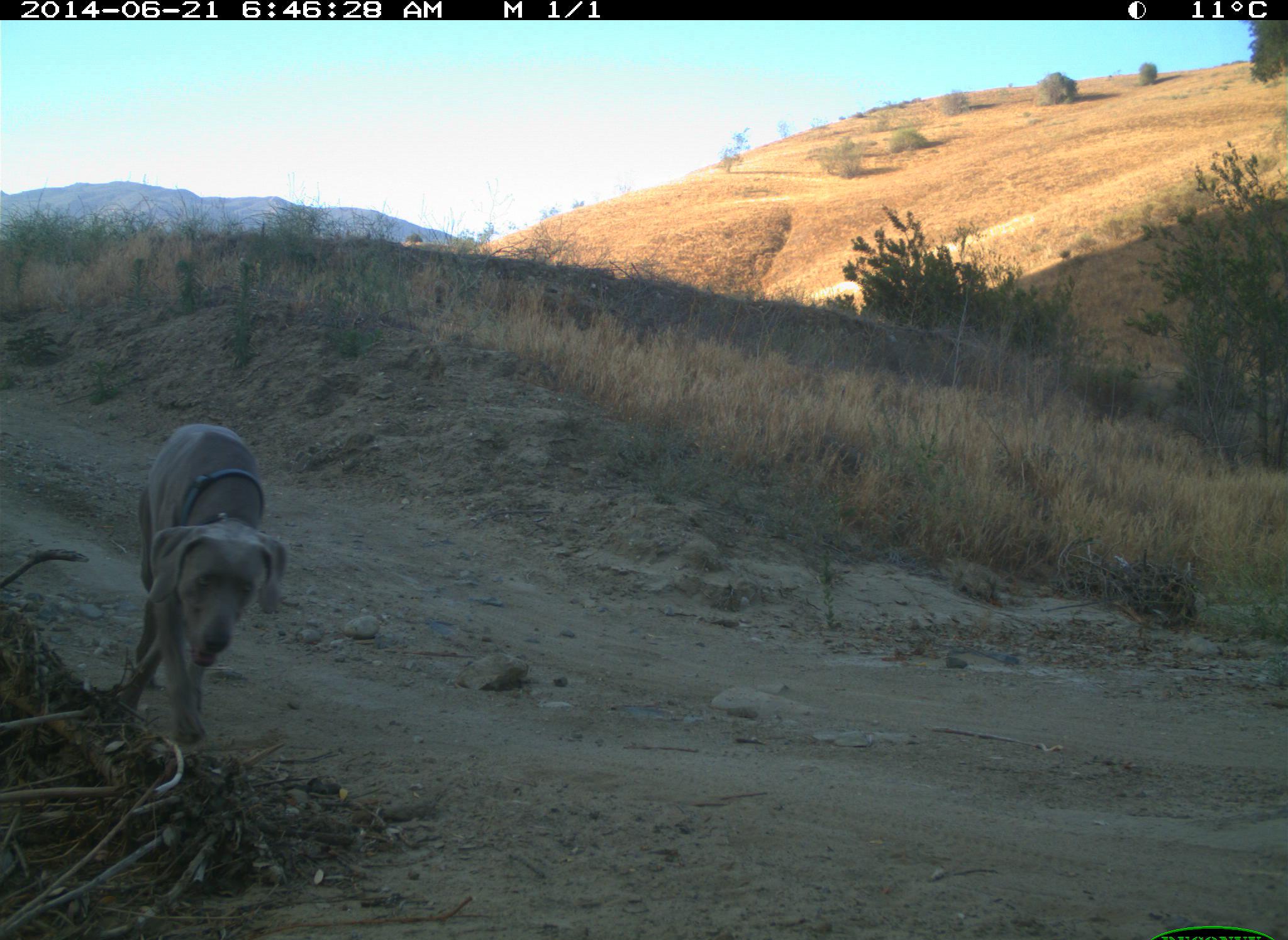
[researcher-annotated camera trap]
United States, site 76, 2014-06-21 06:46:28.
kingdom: Animalia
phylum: Chordata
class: Mammalia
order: Carnivora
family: Canidae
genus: Canis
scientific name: Canis familiaris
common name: domestic dog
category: dog